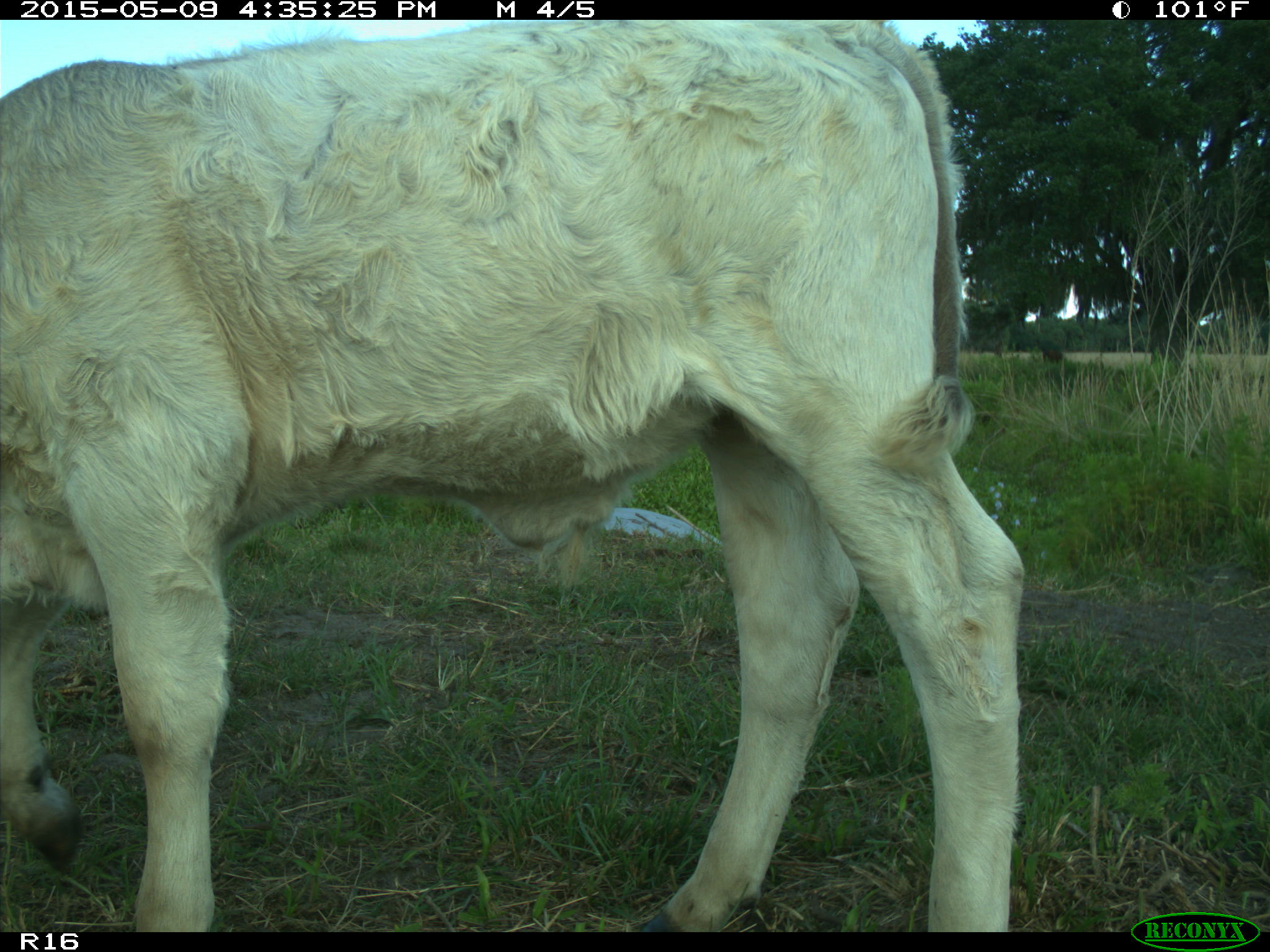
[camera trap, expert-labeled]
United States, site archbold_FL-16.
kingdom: Animalia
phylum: Chordata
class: Mammalia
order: Artiodactyla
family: Bovidae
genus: Bos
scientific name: Bos taurus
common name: domestic cow